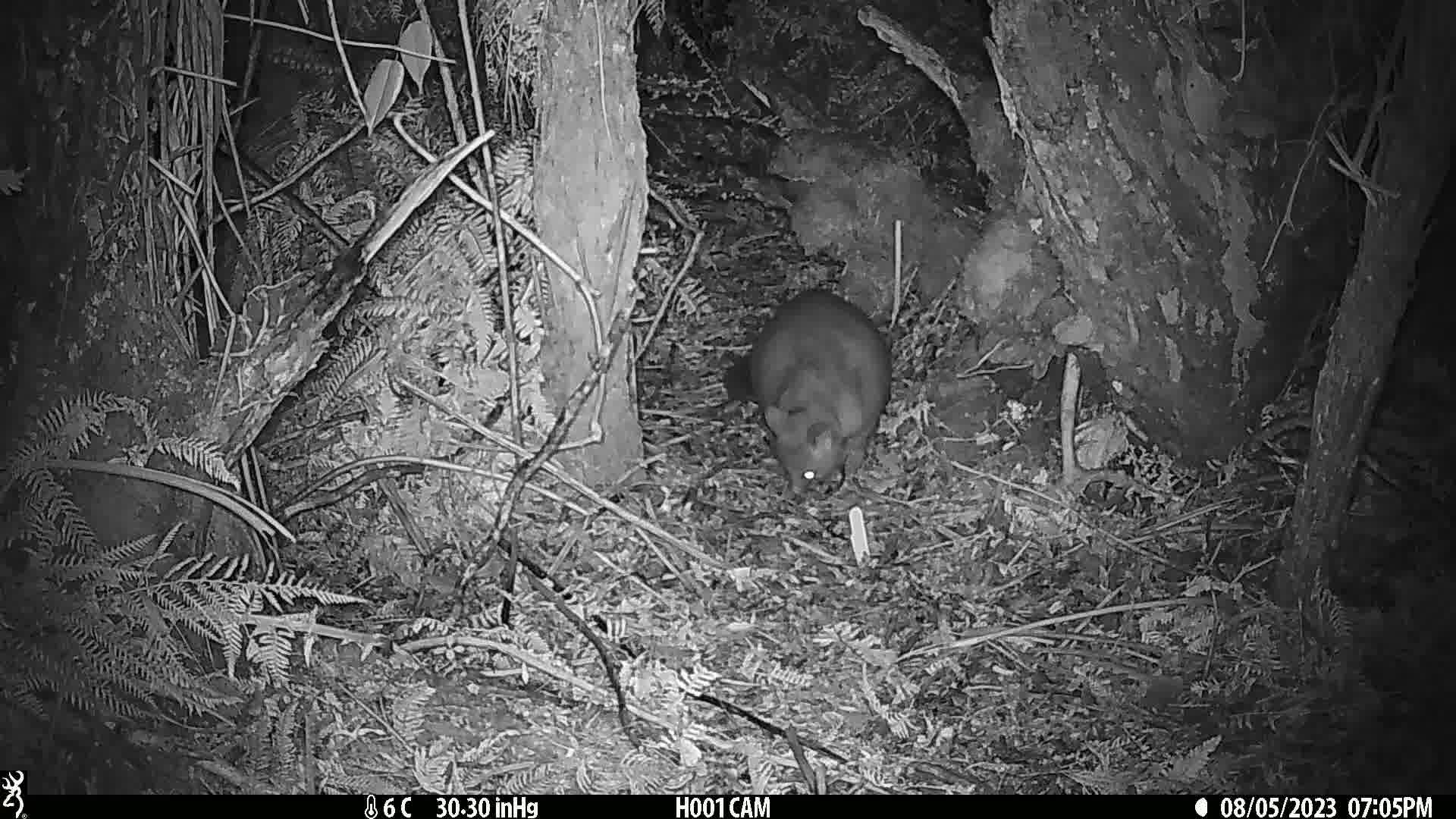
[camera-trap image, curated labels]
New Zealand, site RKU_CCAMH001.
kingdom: Animalia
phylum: Chordata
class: Mammalia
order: Diprotodontia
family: Phalangeridae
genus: Trichosurus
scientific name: Trichosurus vulpecula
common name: common brushtail possum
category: possum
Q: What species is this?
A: Possum (common brushtail possum) (Trichosurus vulpecula).